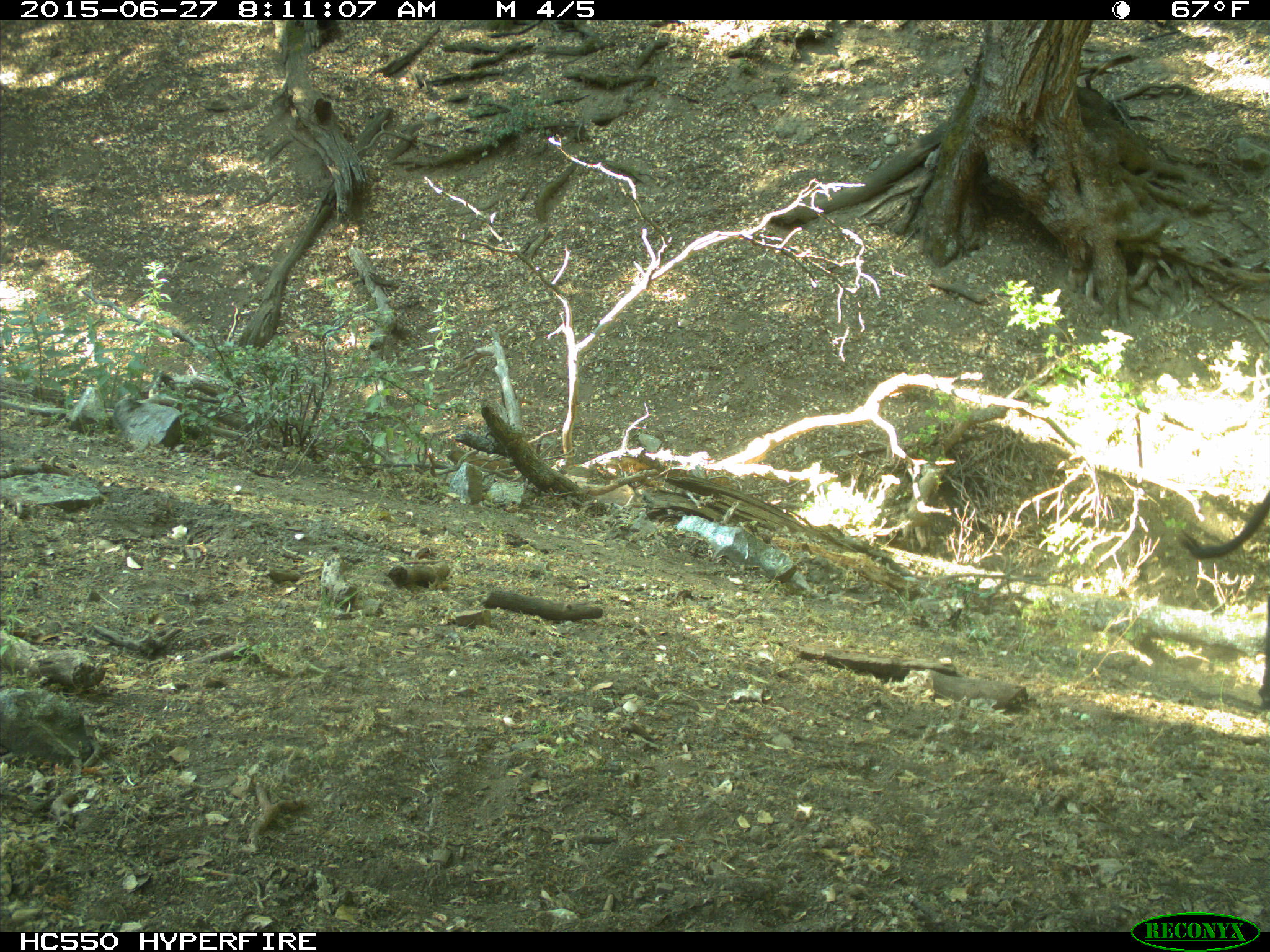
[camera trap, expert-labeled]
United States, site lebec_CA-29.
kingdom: Animalia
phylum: Chordata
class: Mammalia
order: Artiodactyla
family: Bovidae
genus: Bos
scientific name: Bos taurus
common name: domestic cow